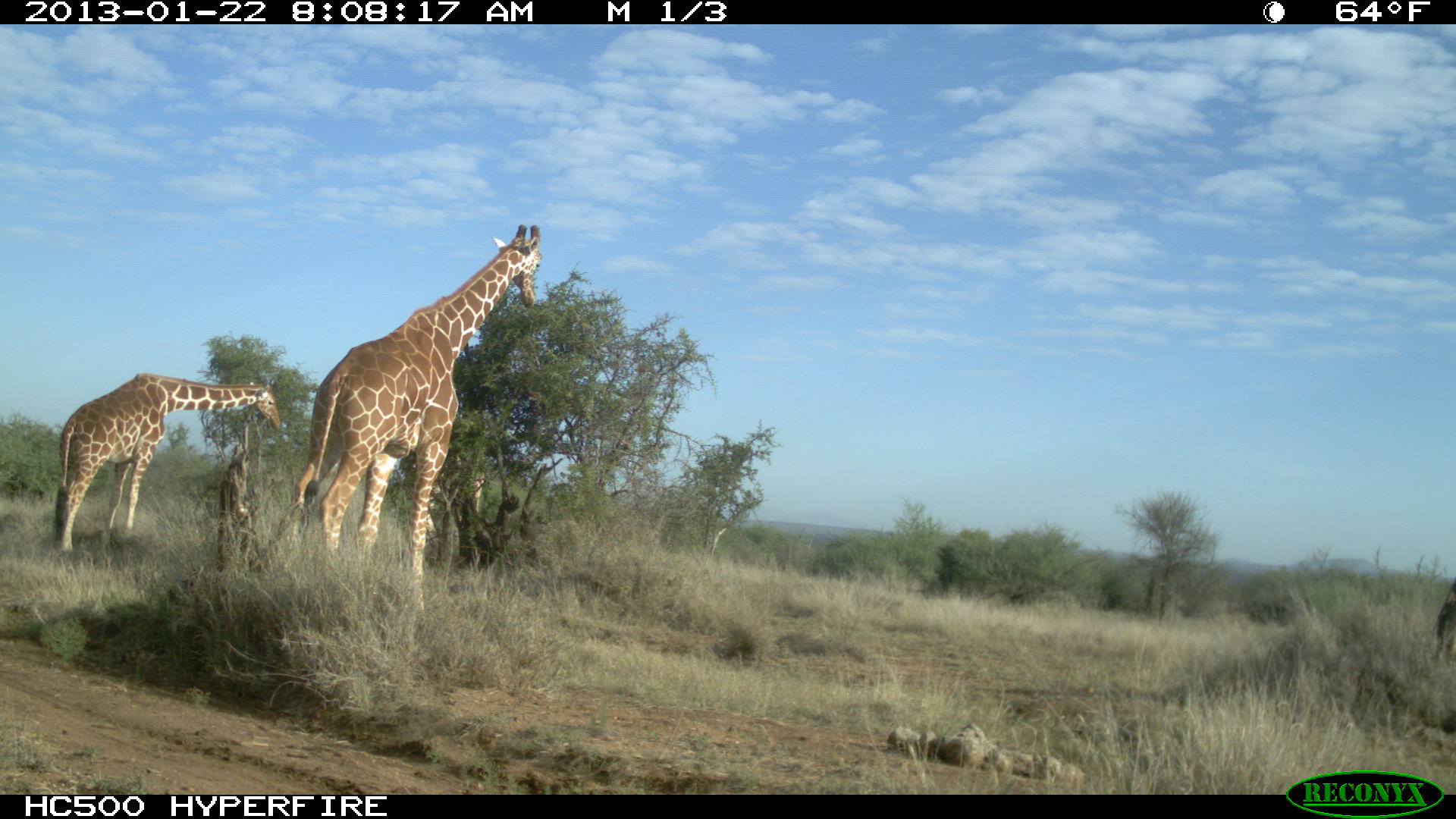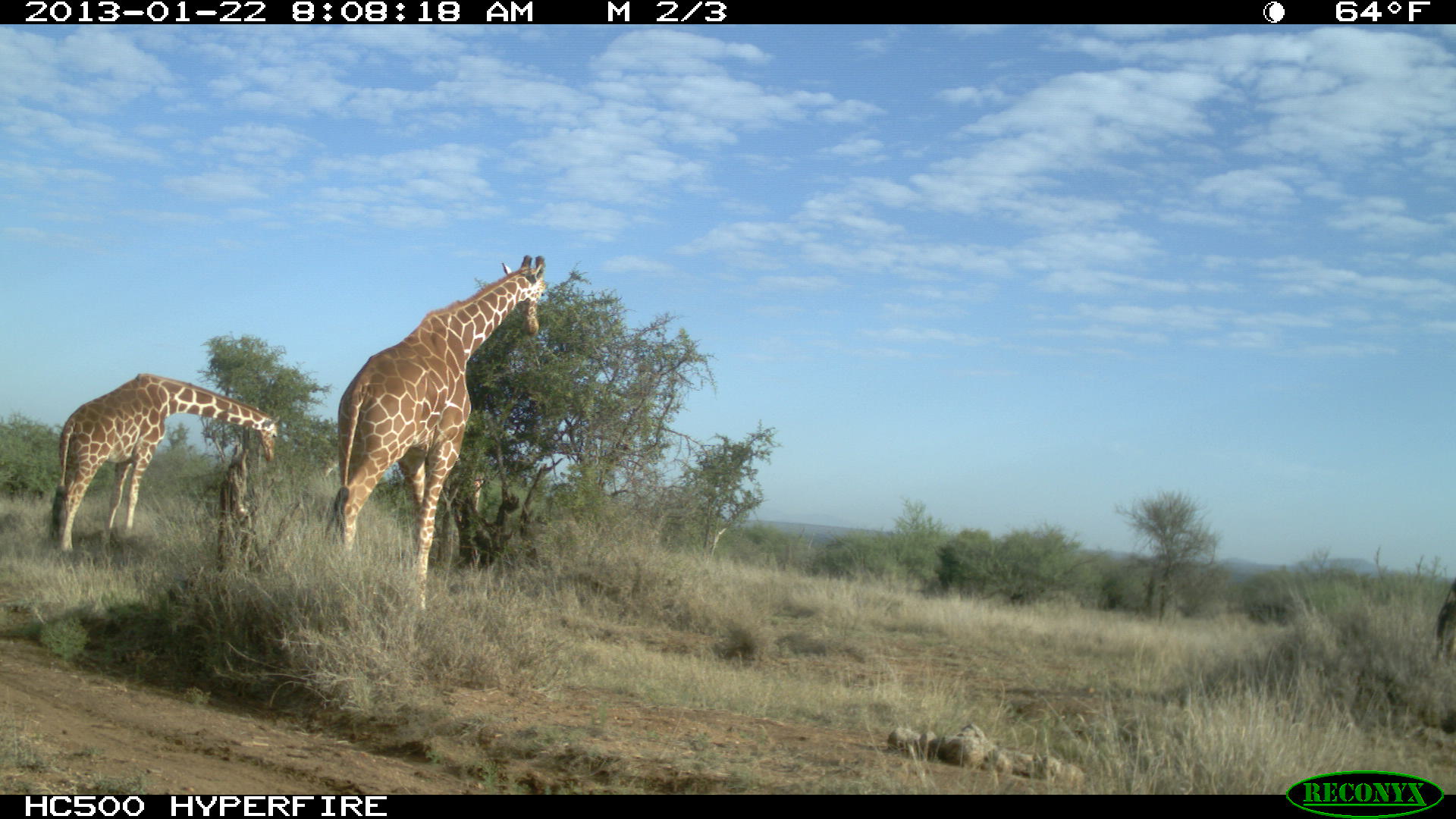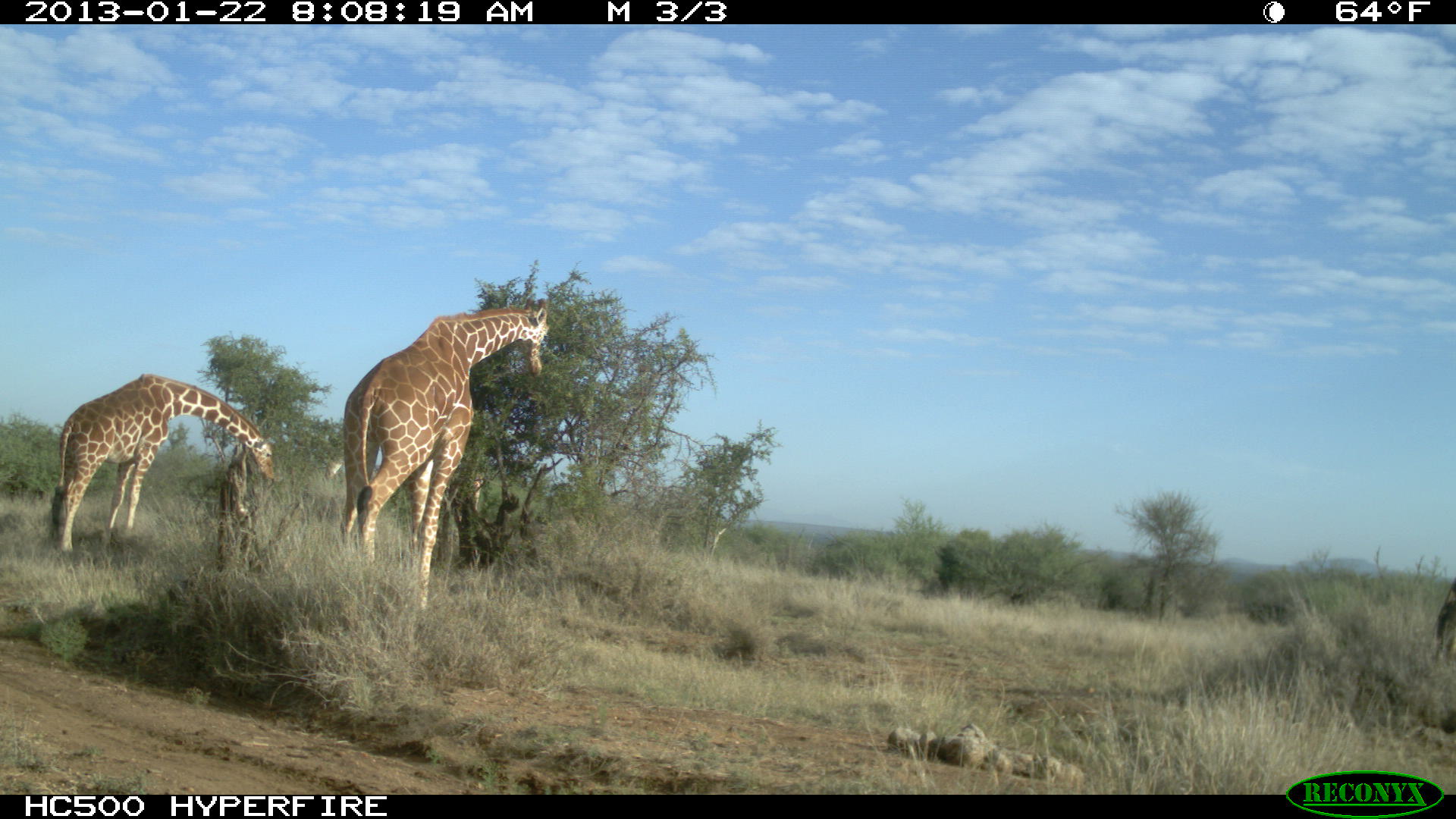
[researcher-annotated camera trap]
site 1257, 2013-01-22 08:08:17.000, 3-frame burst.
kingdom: Animalia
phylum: Chordata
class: Mammalia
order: Artiodactyla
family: Giraffidae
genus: Giraffa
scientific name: Giraffa camelopardalis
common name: giraffe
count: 3